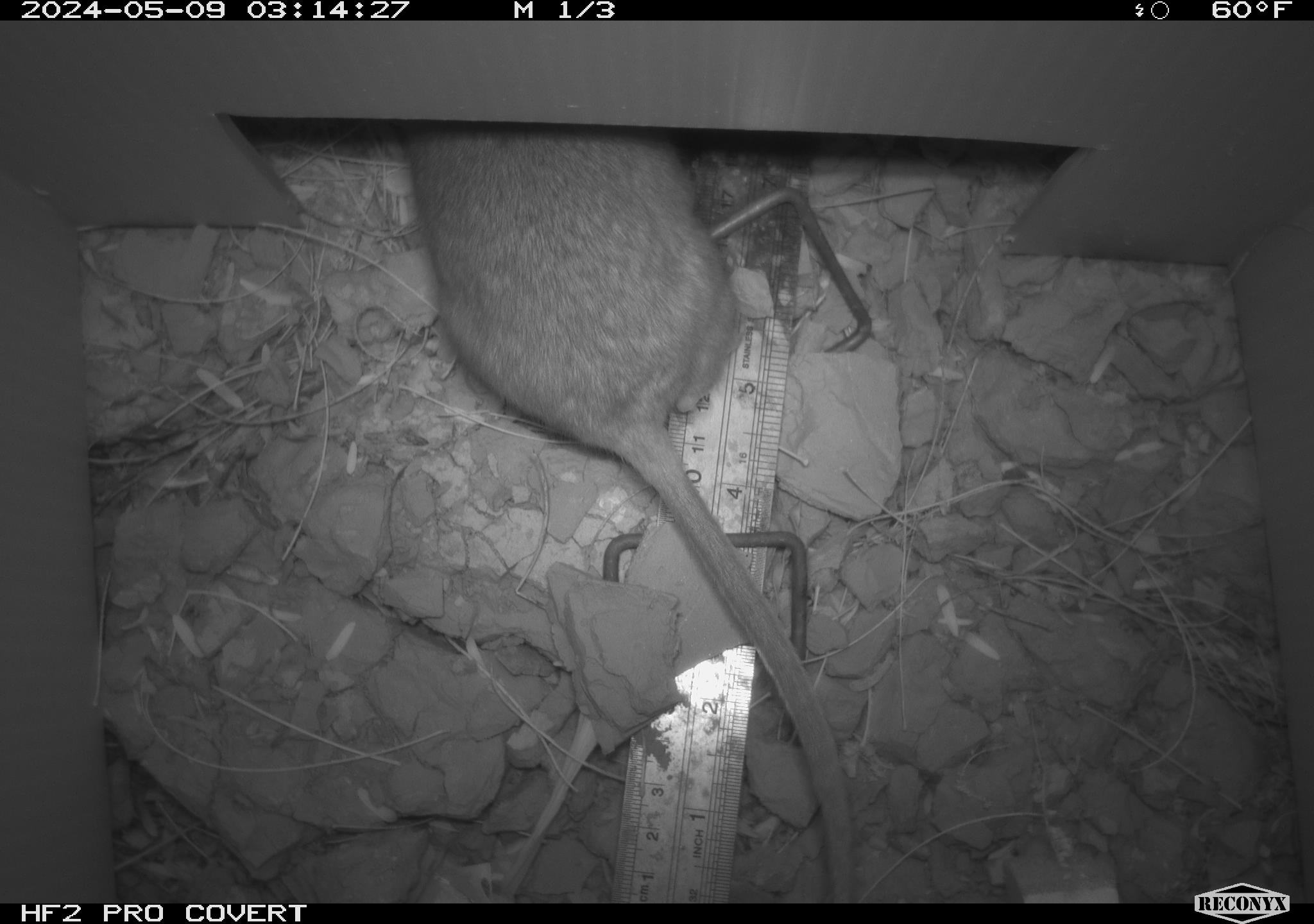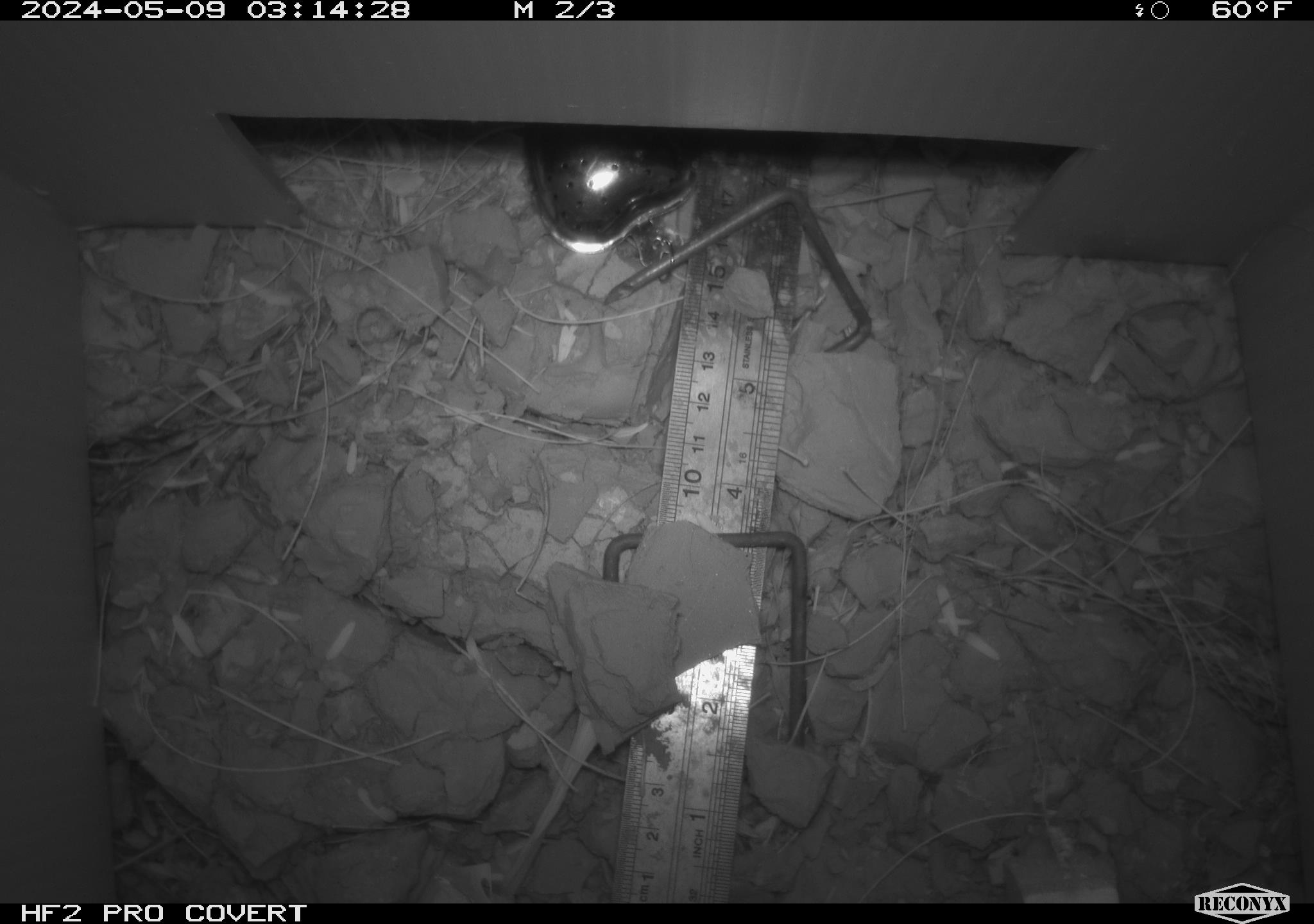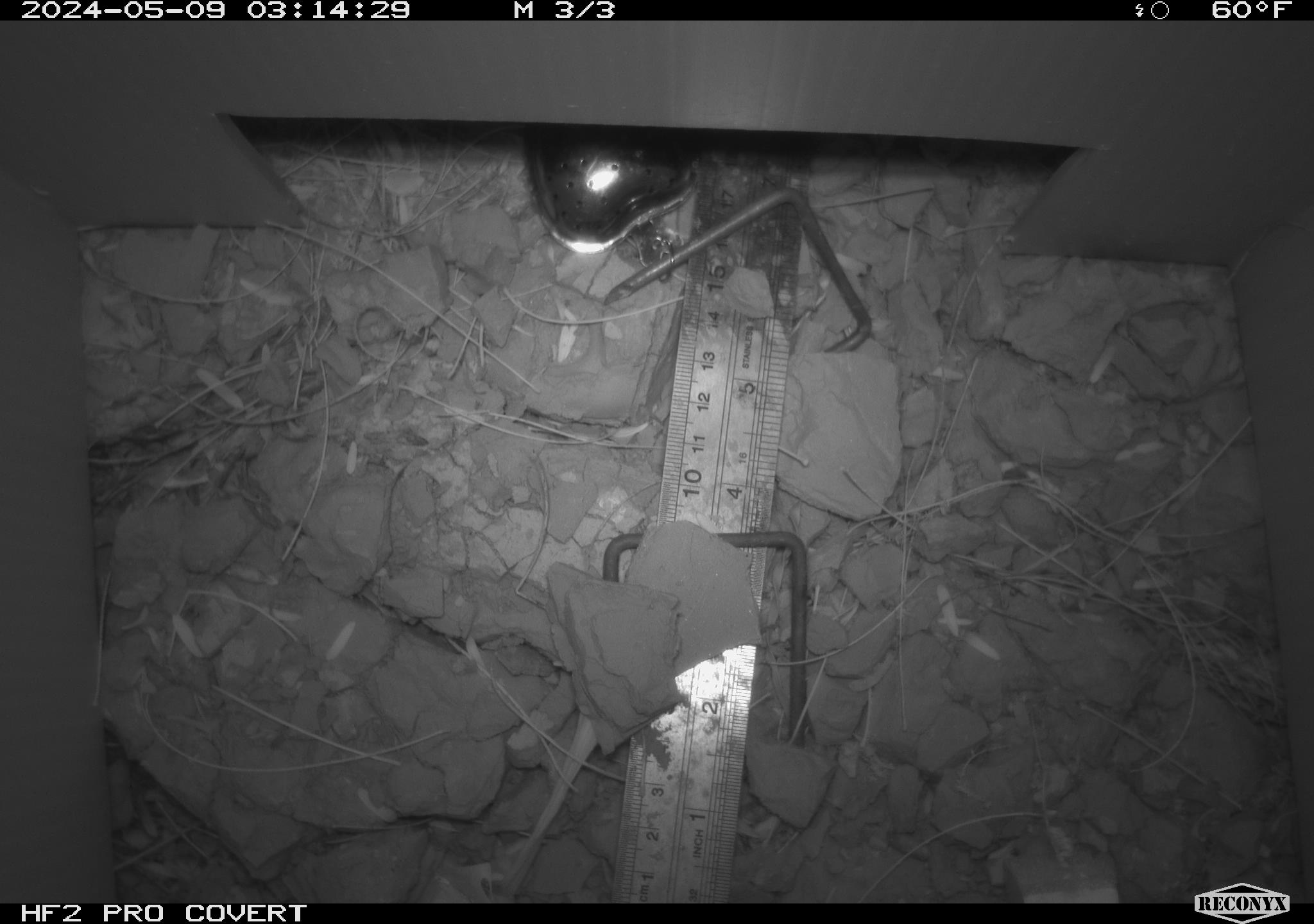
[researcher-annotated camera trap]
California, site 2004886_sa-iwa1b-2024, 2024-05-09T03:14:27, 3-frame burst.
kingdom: Animalia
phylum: Chordata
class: Mammalia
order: Rodentia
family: Cricetidae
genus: Neotoma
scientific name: Neotoma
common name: pack rat or woodrat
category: neotoma species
Neotoma species (pack rat or woodrat) (Neotoma).